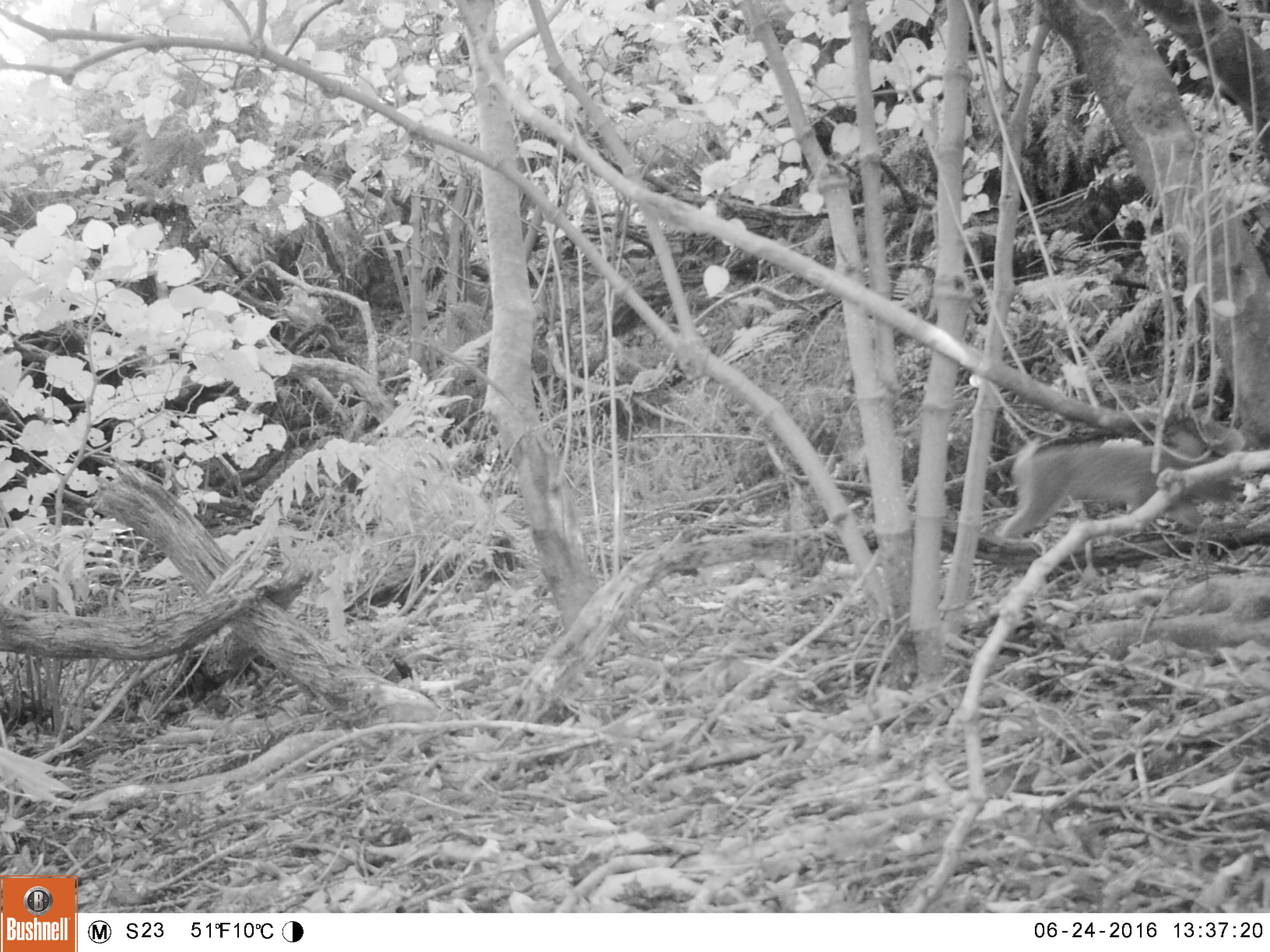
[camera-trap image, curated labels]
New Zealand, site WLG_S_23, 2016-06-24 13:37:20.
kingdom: Animalia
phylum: Chordata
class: Mammalia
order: Lagomorpha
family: Leporidae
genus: Oryctolagus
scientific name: Oryctolagus cuniculus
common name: european rabbit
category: rabbit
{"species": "rabbit (european rabbit) (Oryctolagus cuniculus)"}